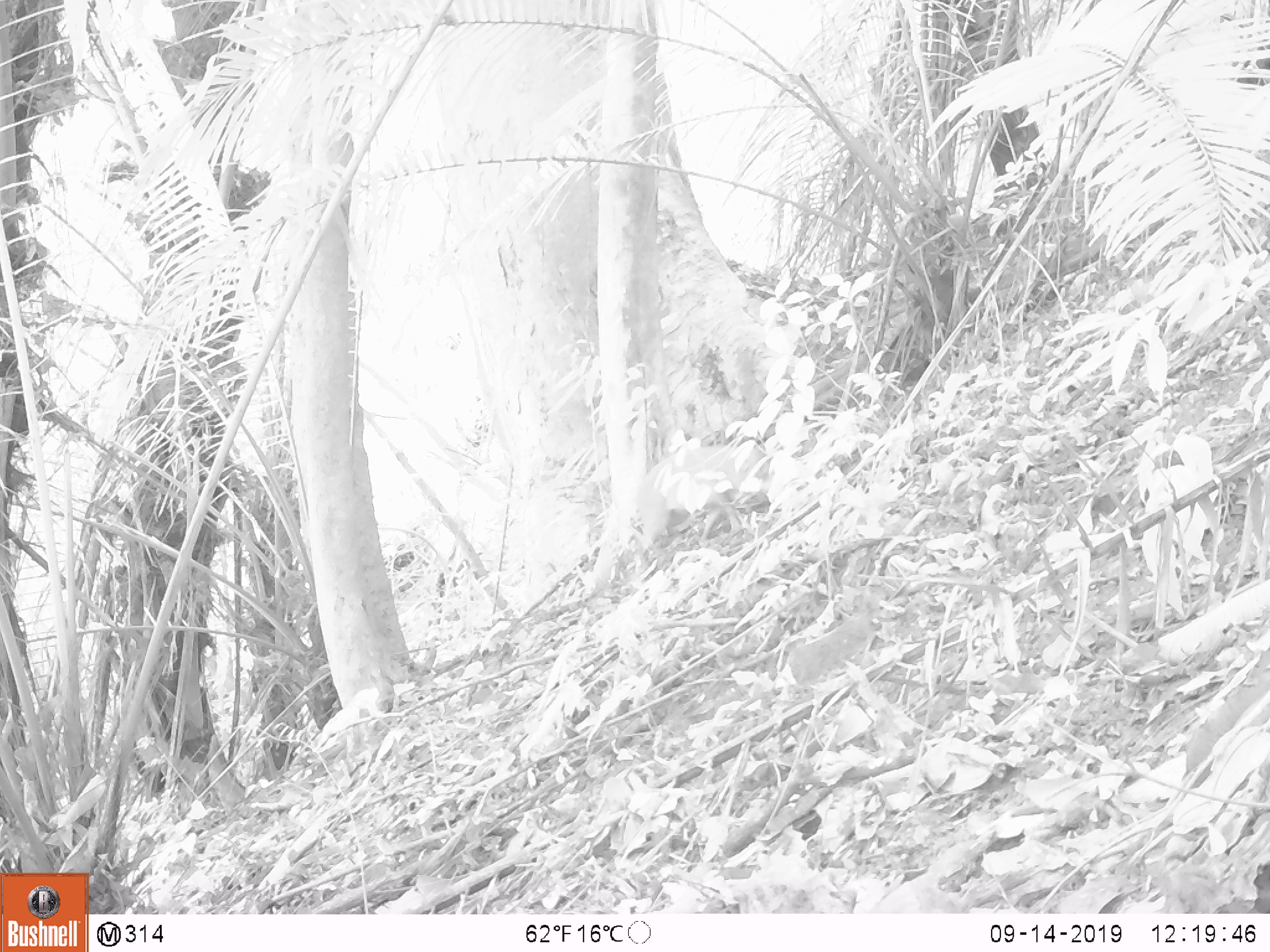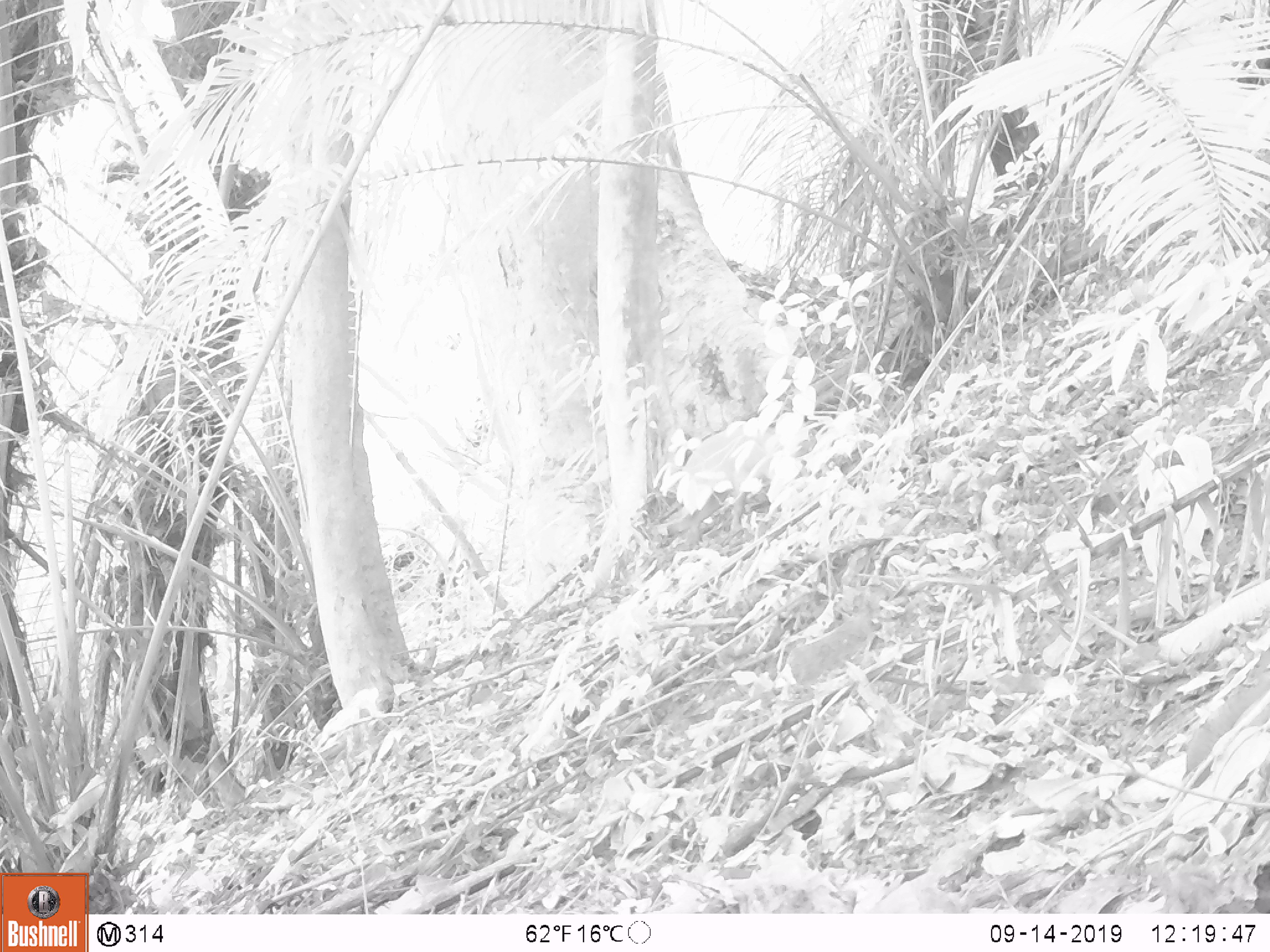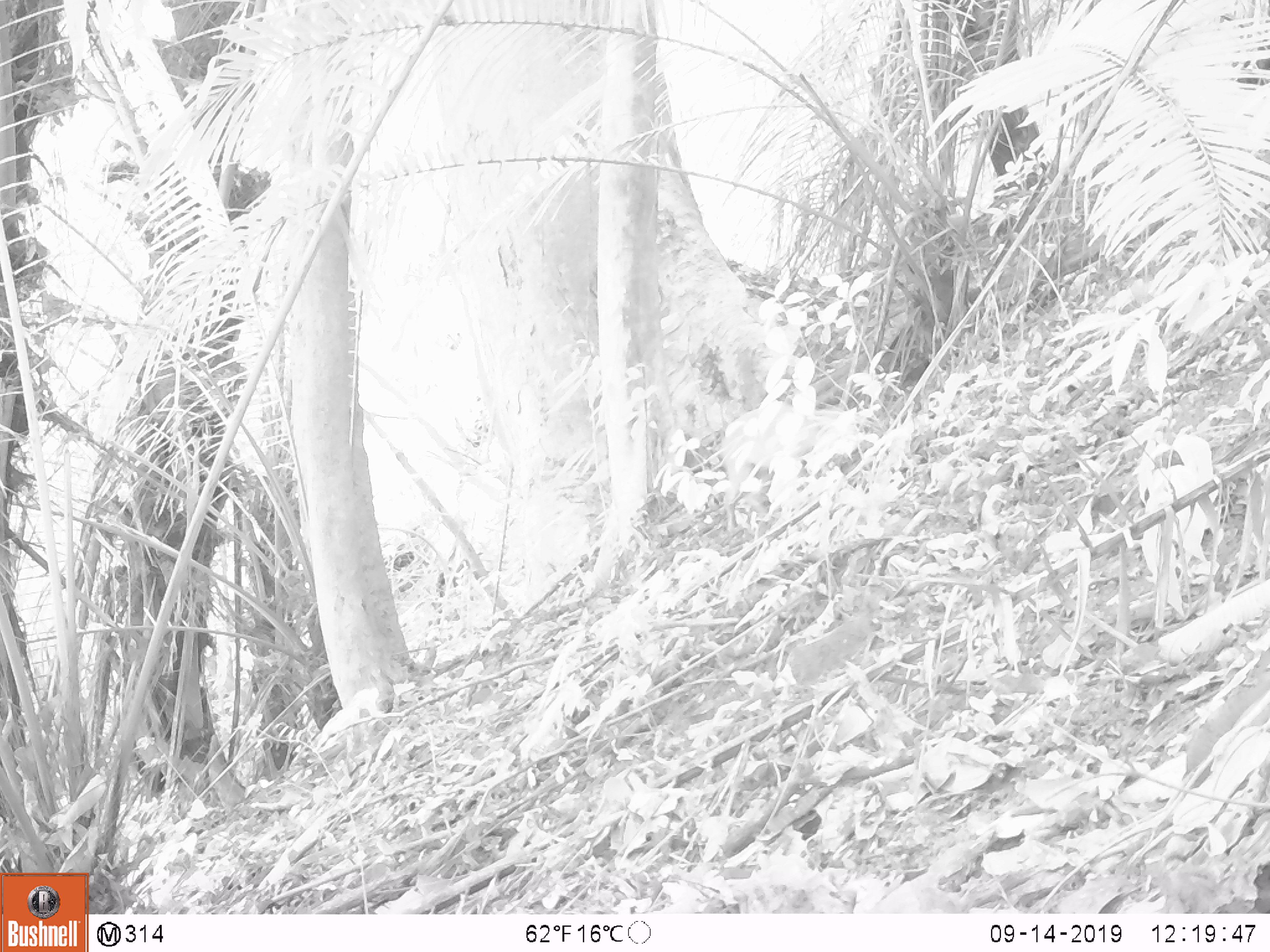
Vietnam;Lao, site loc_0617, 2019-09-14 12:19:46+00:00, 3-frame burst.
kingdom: Animalia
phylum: Chordata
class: Mammalia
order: Artiodactyla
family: Suidae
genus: Sus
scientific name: Sus scrofa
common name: eurasian wild pig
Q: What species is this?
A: Eurasian wild pig (Sus scrofa).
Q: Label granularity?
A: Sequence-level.